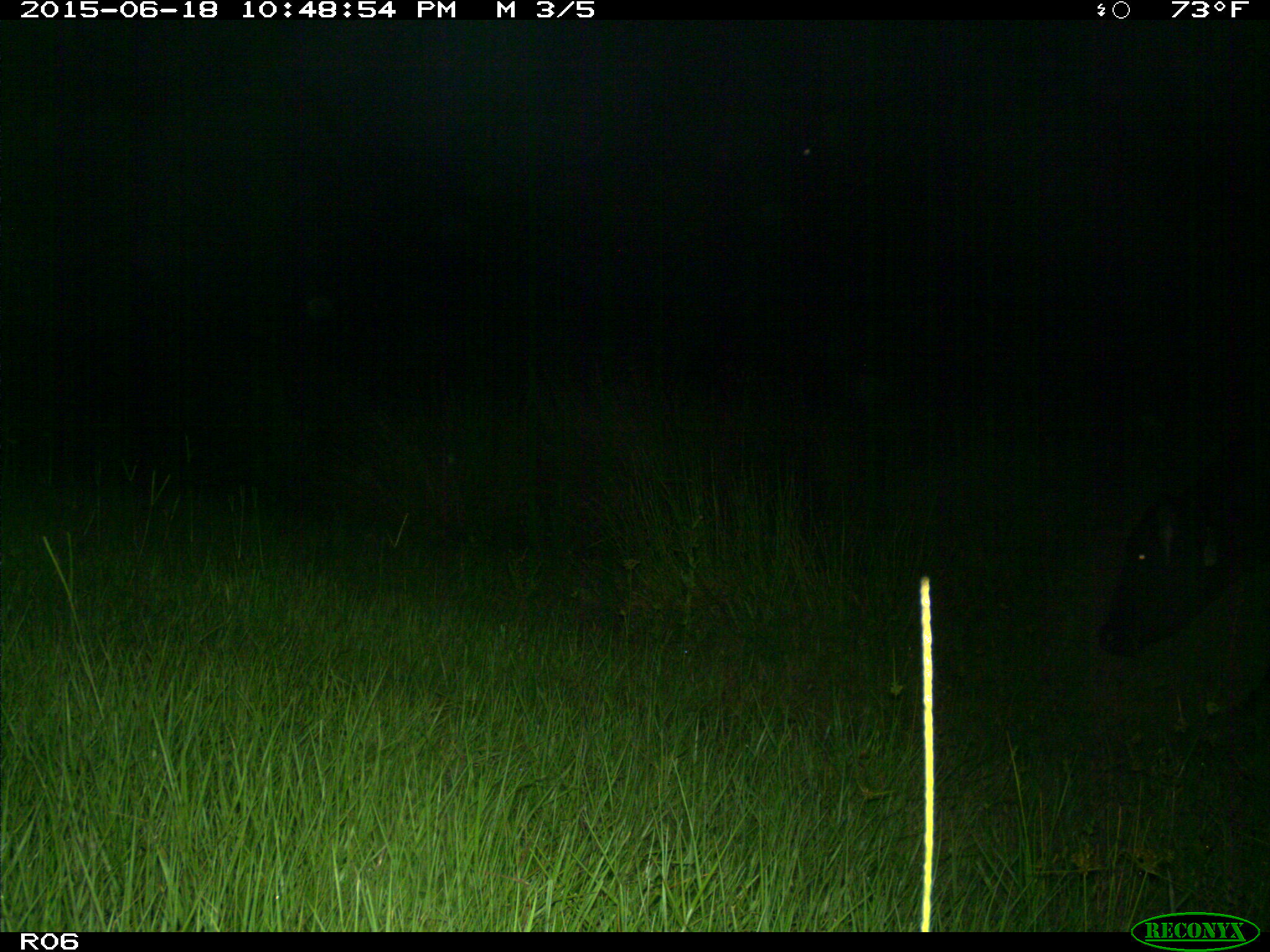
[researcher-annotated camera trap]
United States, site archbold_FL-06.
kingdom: Animalia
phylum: Chordata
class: Mammalia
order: Artiodactyla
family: Bovidae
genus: Bos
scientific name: Bos taurus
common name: domestic cow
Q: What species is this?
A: Bos taurus (domestic cow).